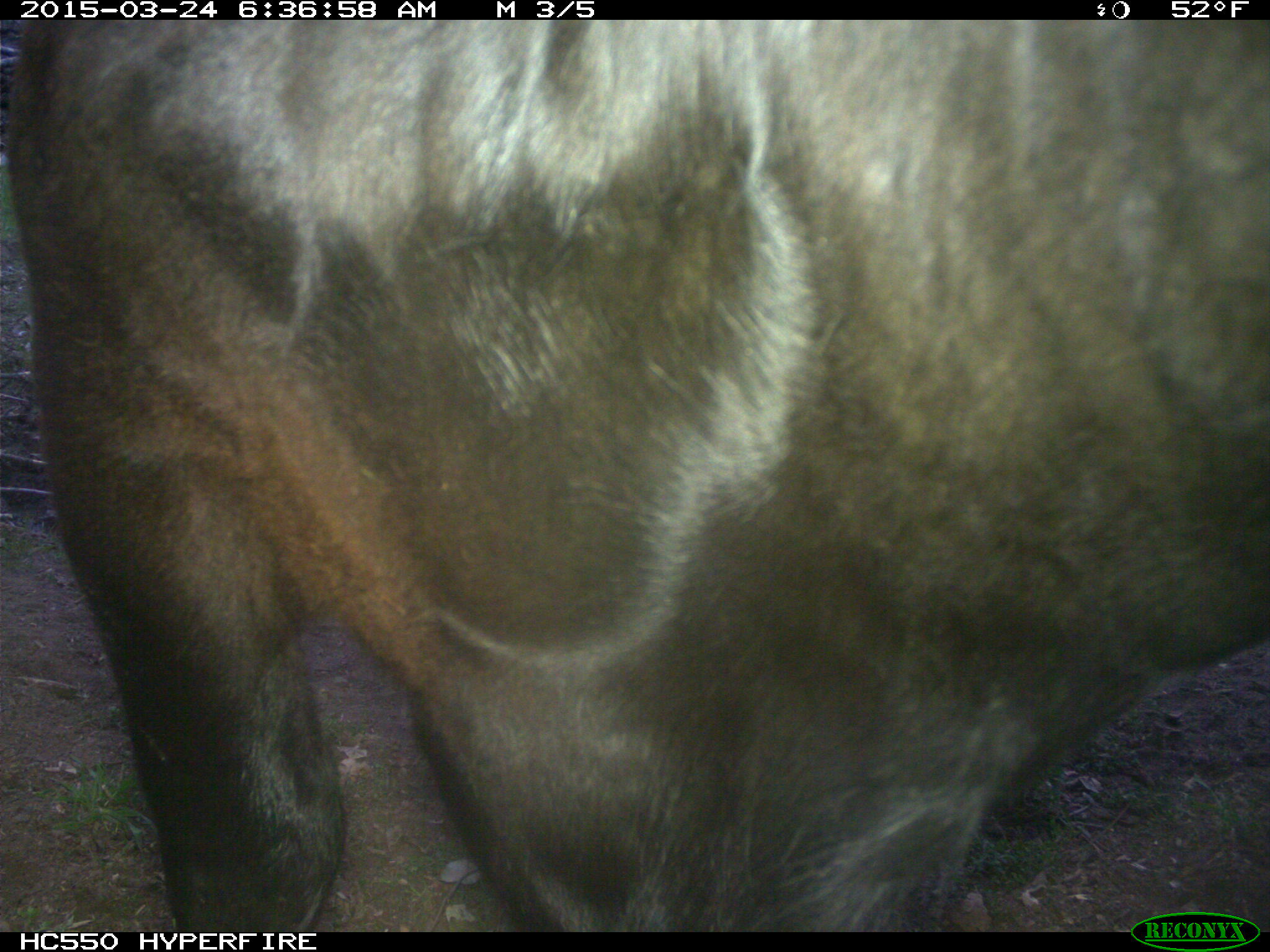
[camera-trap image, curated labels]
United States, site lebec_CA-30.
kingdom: Animalia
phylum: Chordata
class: Mammalia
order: Artiodactyla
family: Bovidae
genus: Bos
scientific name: Bos taurus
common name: domestic cow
Bos taurus (domestic cow).